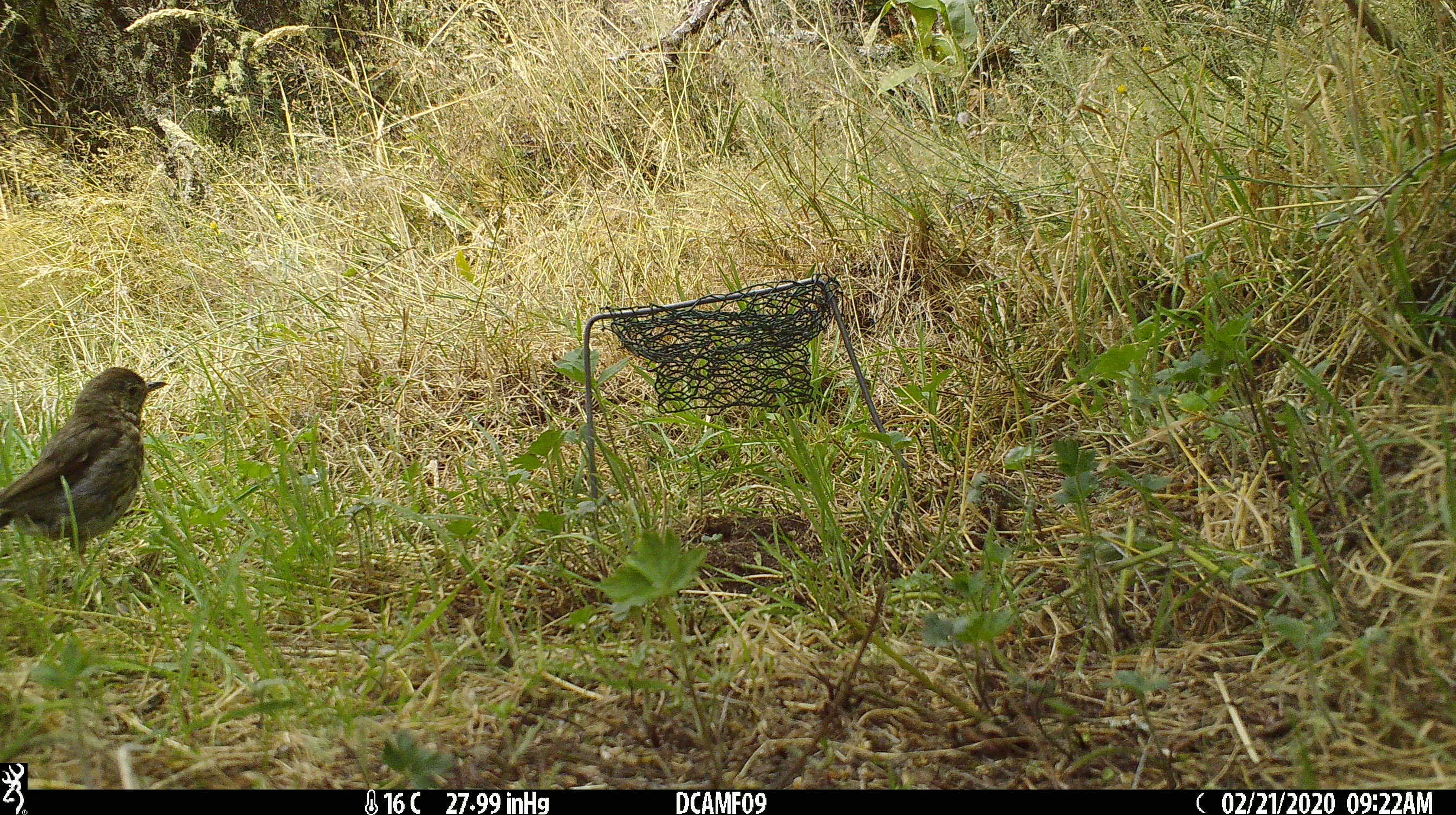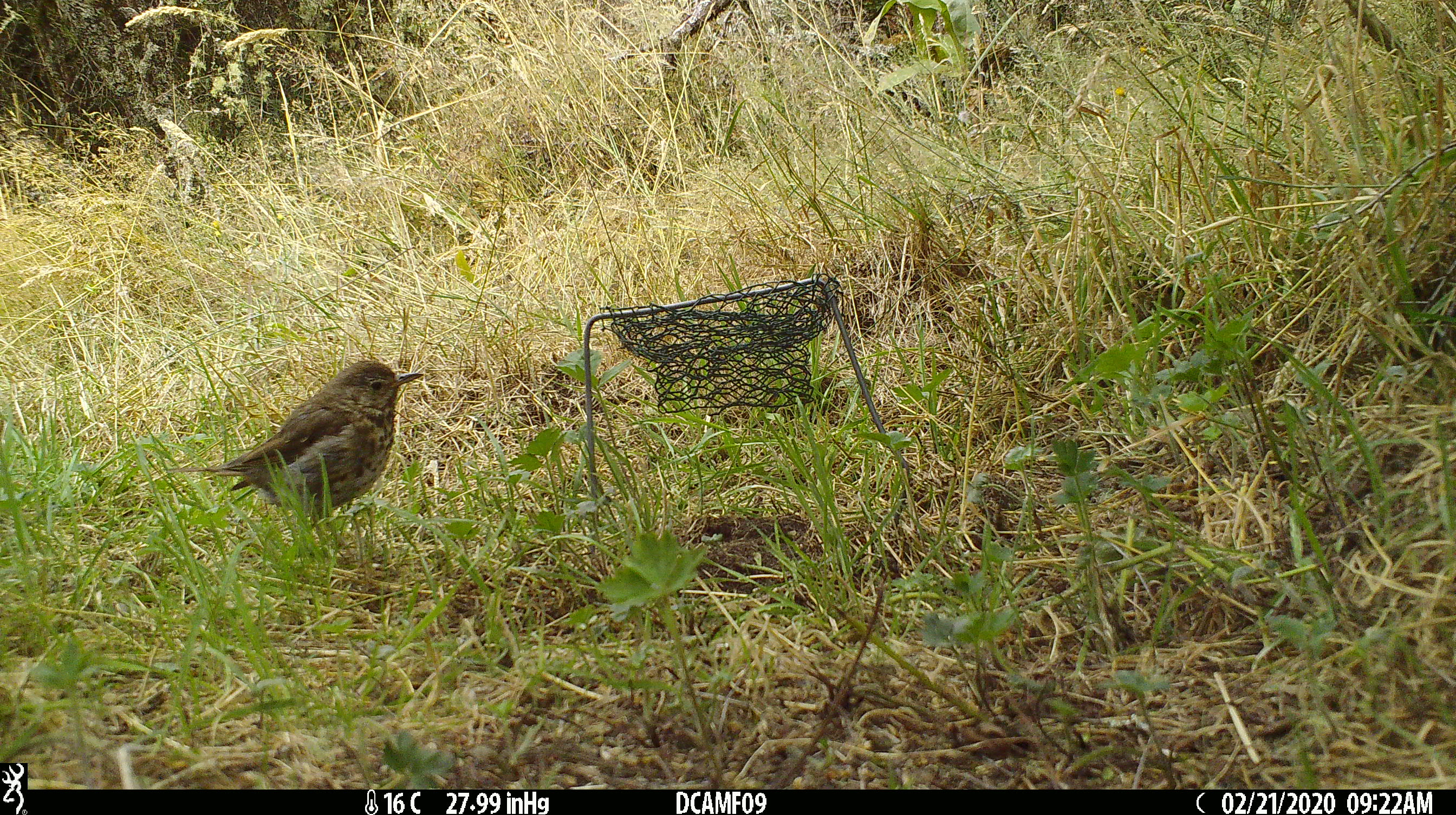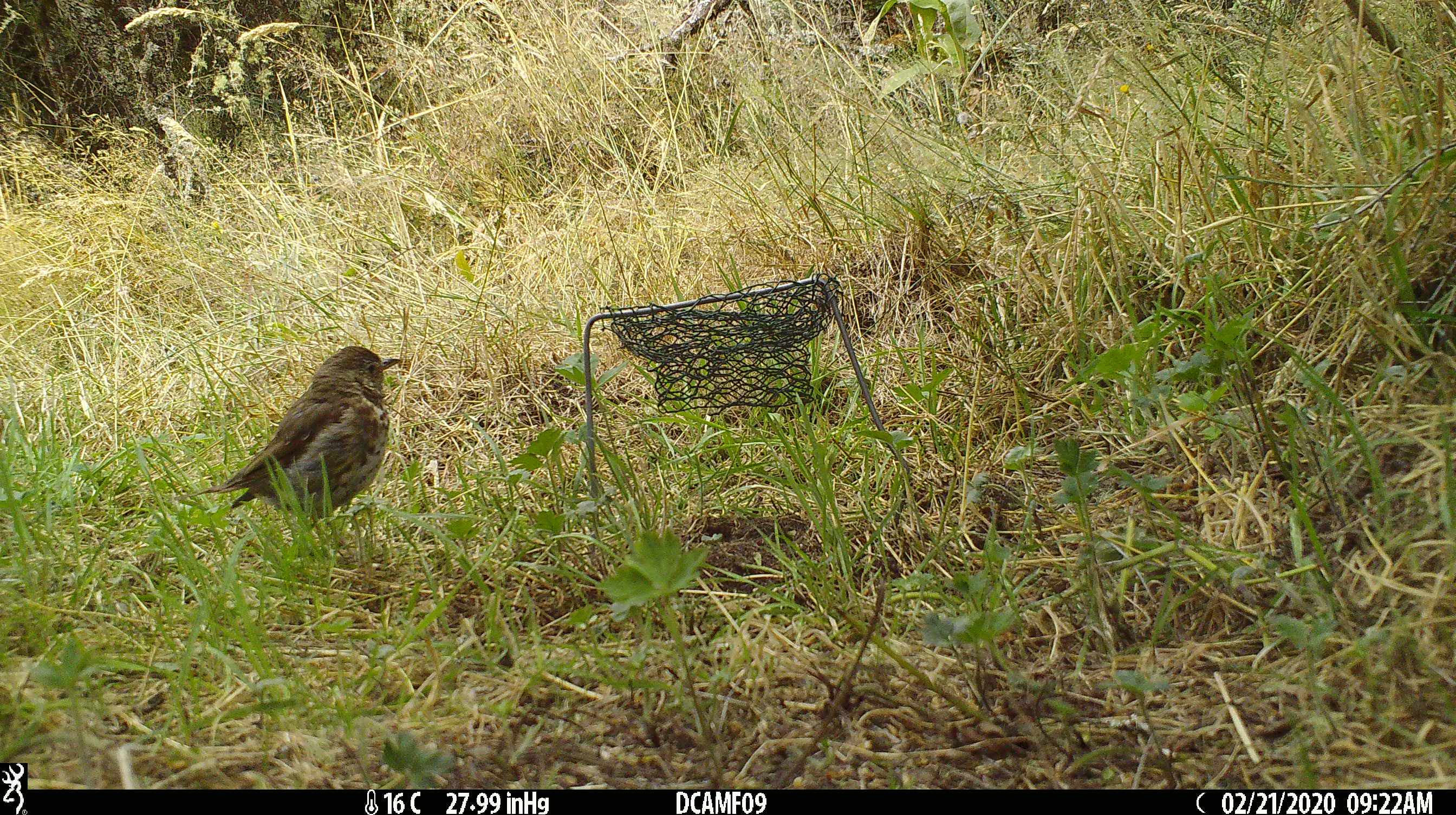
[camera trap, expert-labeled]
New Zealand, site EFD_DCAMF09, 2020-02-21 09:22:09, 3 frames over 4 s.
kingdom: Animalia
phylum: Chordata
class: Aves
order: Passeriformes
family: Turdidae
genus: Turdus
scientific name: Turdus philomelos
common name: song thrush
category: thrush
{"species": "thrush (song thrush) (Turdus philomelos)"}